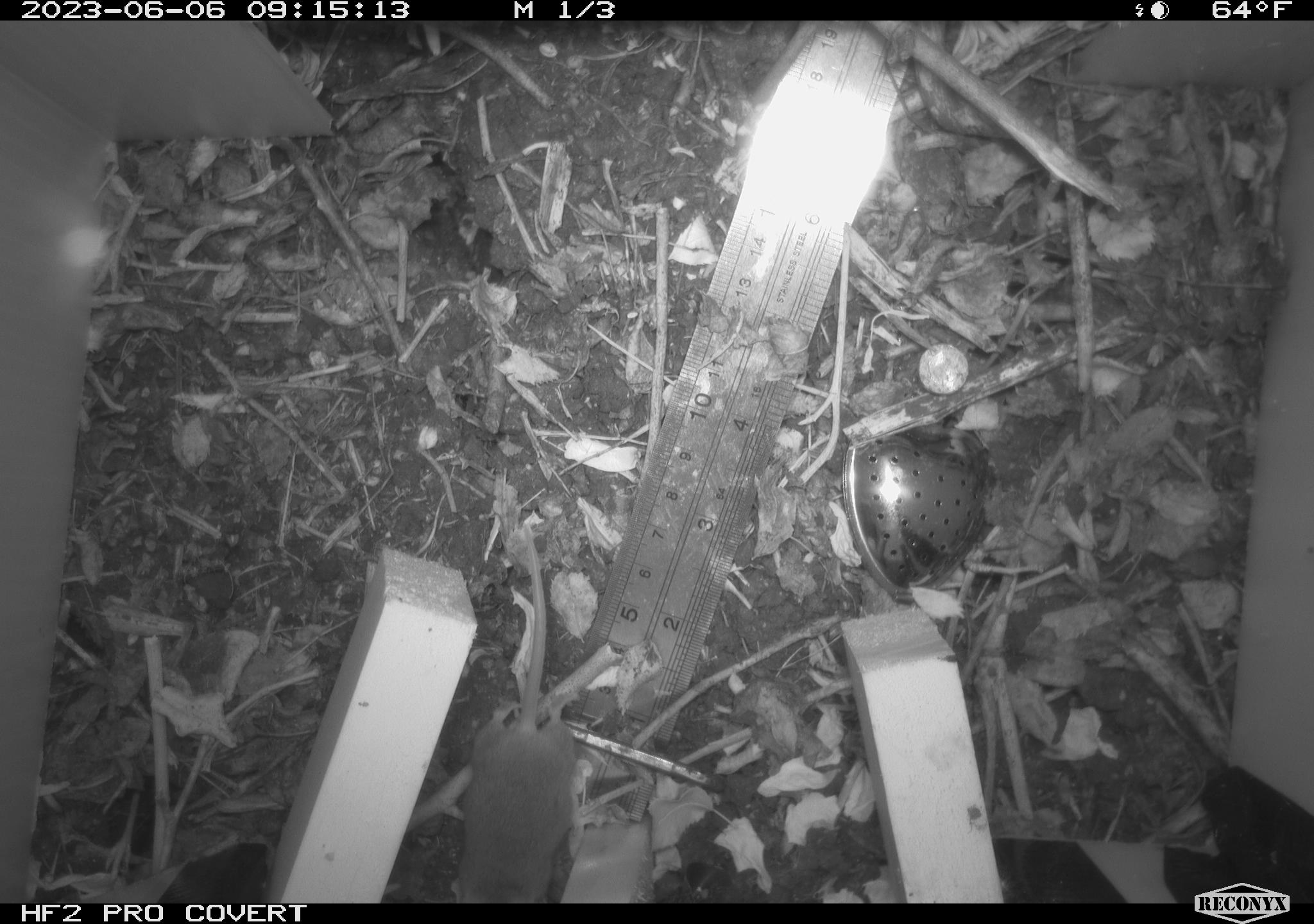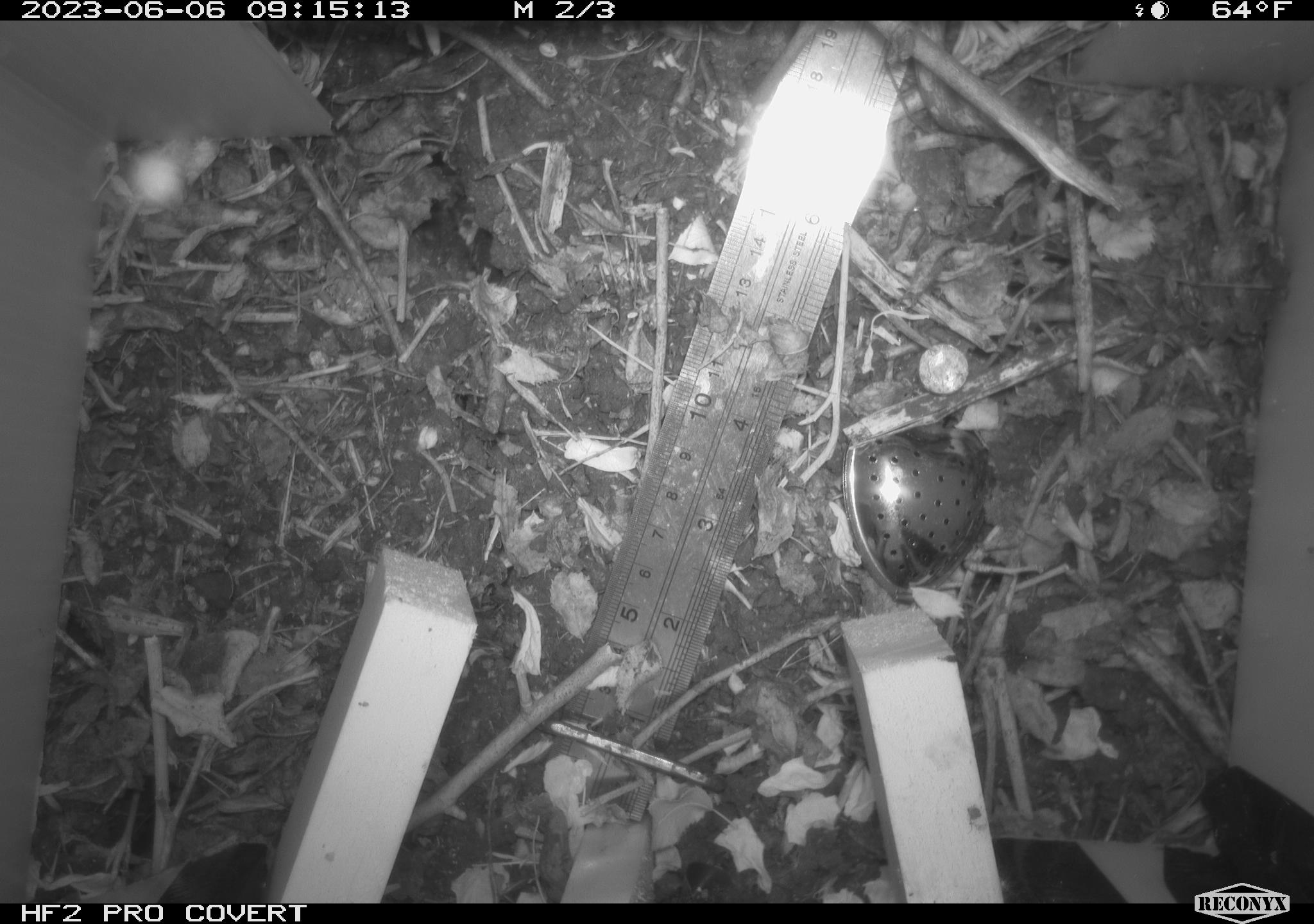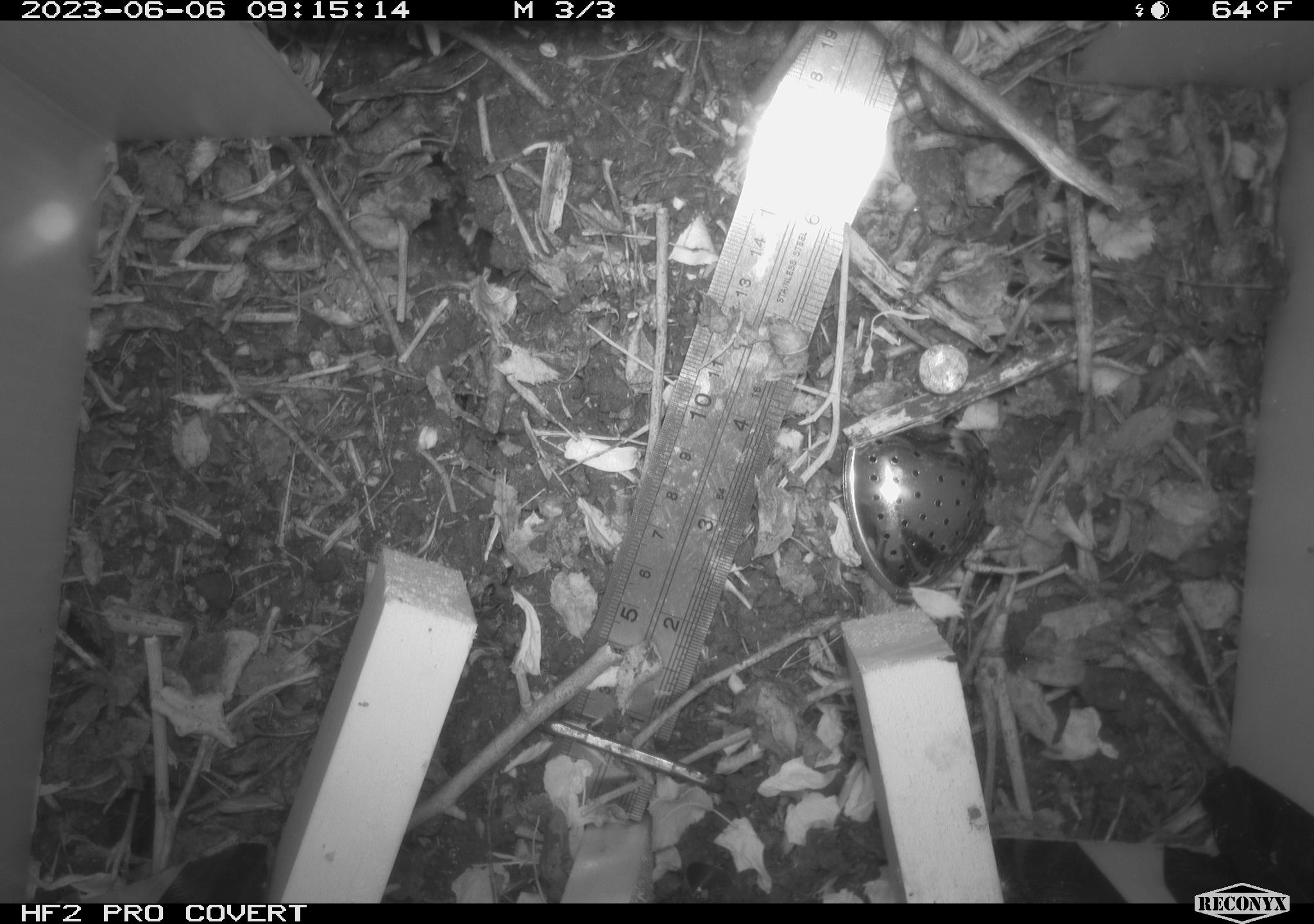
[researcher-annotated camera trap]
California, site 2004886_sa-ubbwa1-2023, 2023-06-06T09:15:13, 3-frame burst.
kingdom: Animalia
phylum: Chordata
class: Mammalia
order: Rodentia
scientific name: Rodentia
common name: rodent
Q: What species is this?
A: Rodent (Rodentia).